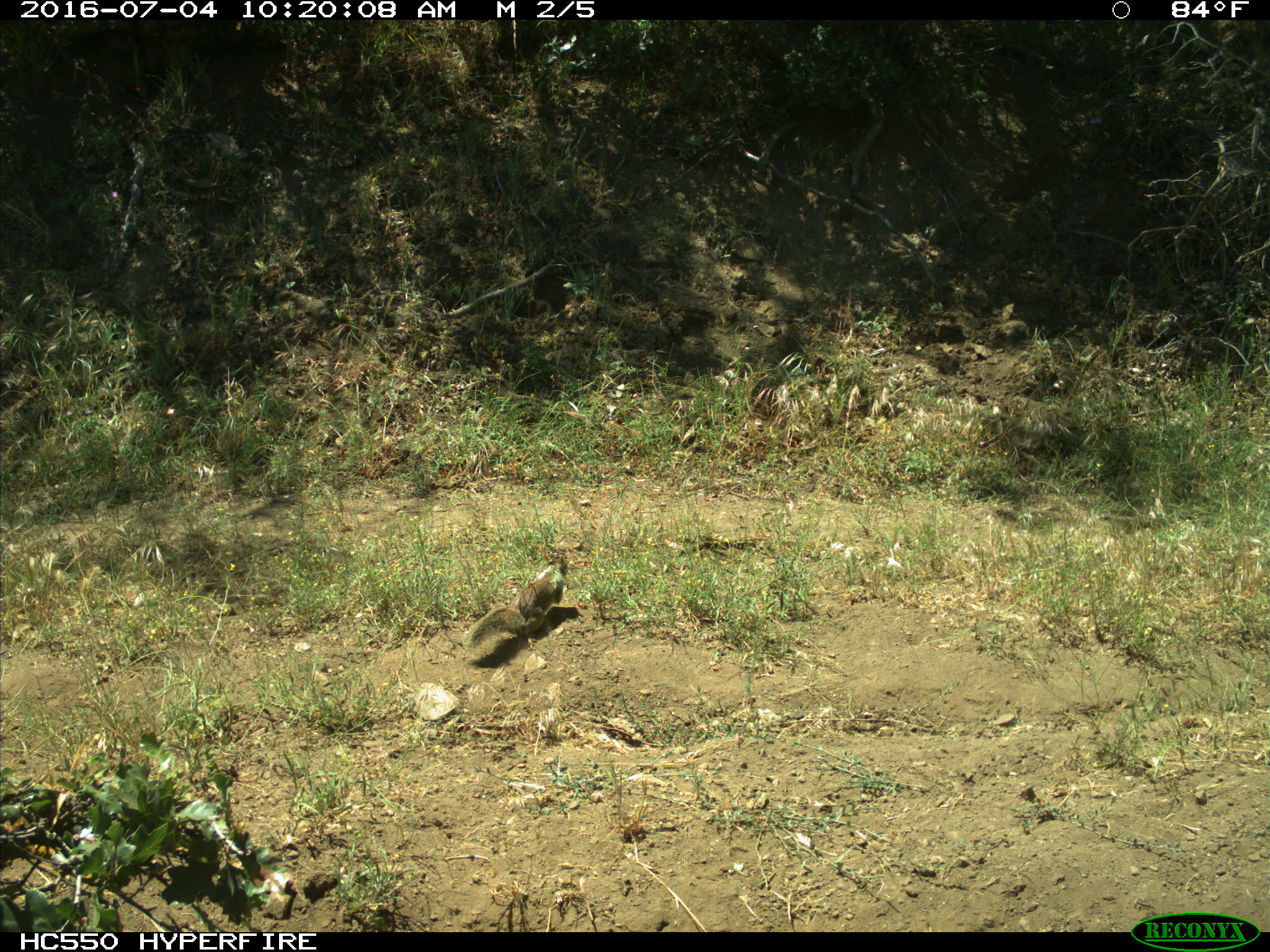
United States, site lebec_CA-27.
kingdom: Animalia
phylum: Chordata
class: Mammalia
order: Rodentia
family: Sciuridae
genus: Otospermophilus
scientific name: Otospermophilus beecheyi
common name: california ground squirrel